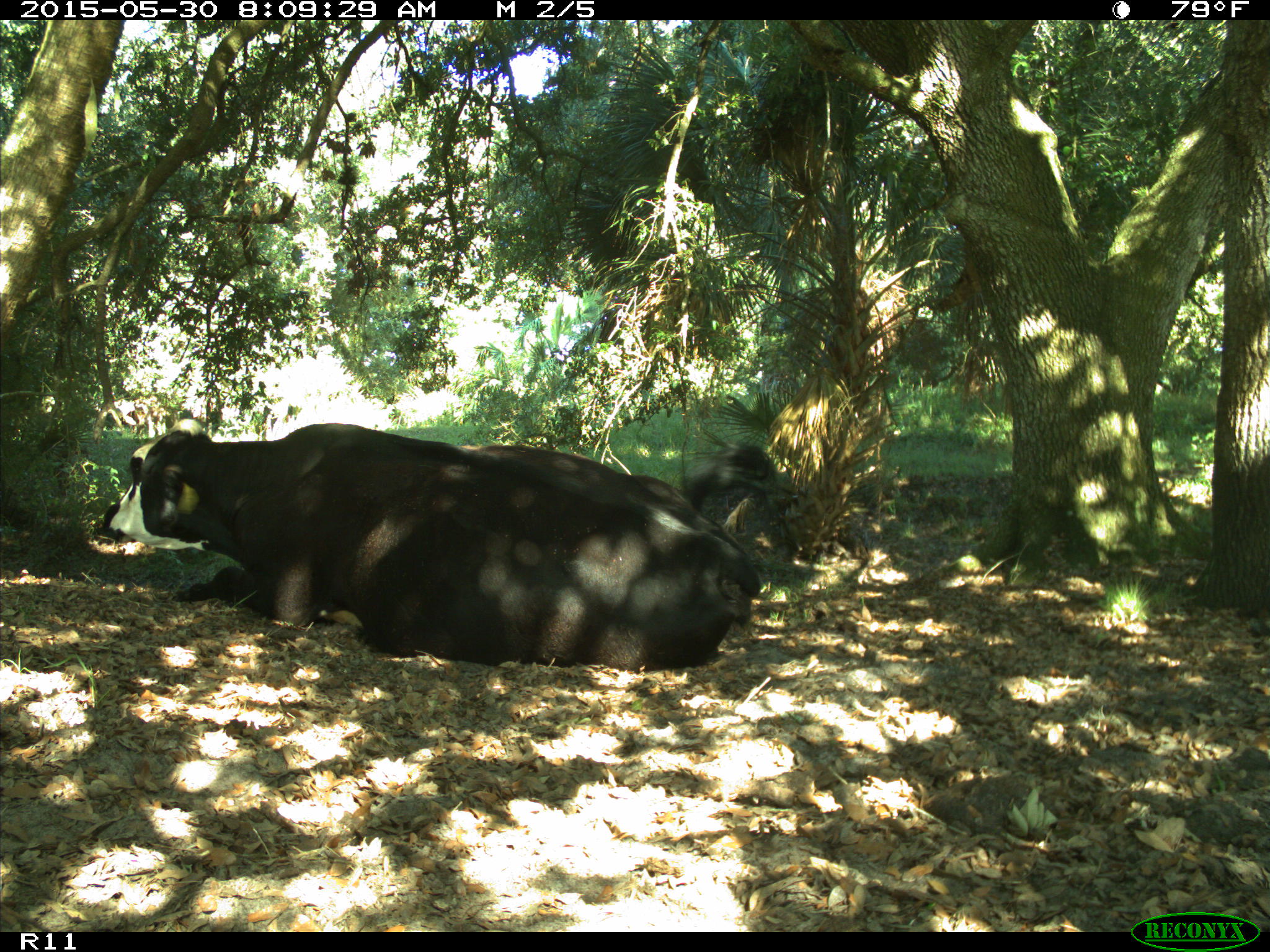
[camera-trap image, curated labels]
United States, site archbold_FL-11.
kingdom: Animalia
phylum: Chordata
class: Mammalia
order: Artiodactyla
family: Bovidae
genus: Bos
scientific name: Bos taurus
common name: domestic cow